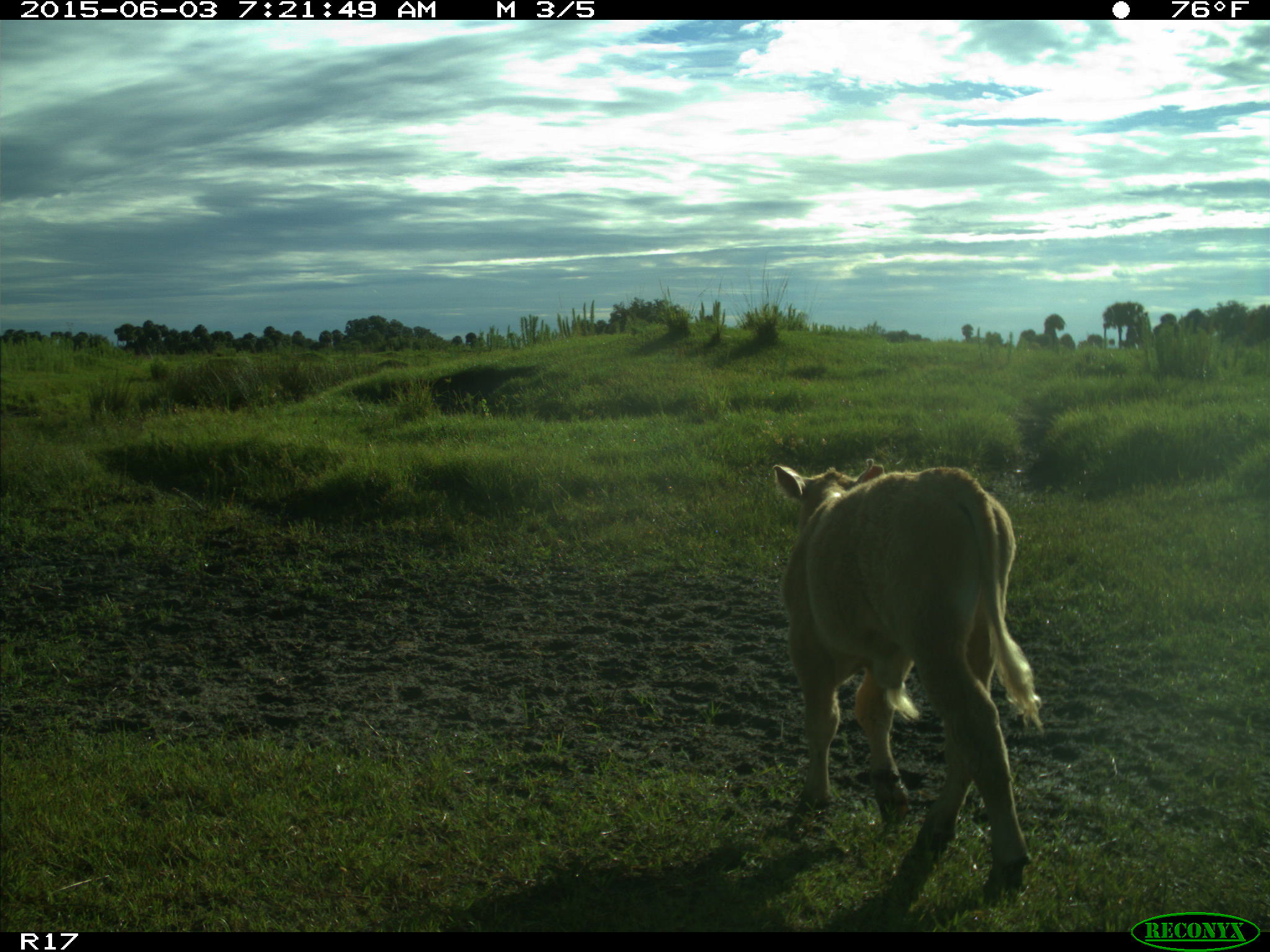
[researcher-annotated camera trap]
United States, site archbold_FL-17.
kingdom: Animalia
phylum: Chordata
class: Mammalia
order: Artiodactyla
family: Bovidae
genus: Bos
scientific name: Bos taurus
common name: domestic cow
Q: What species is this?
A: Bos taurus (domestic cow).